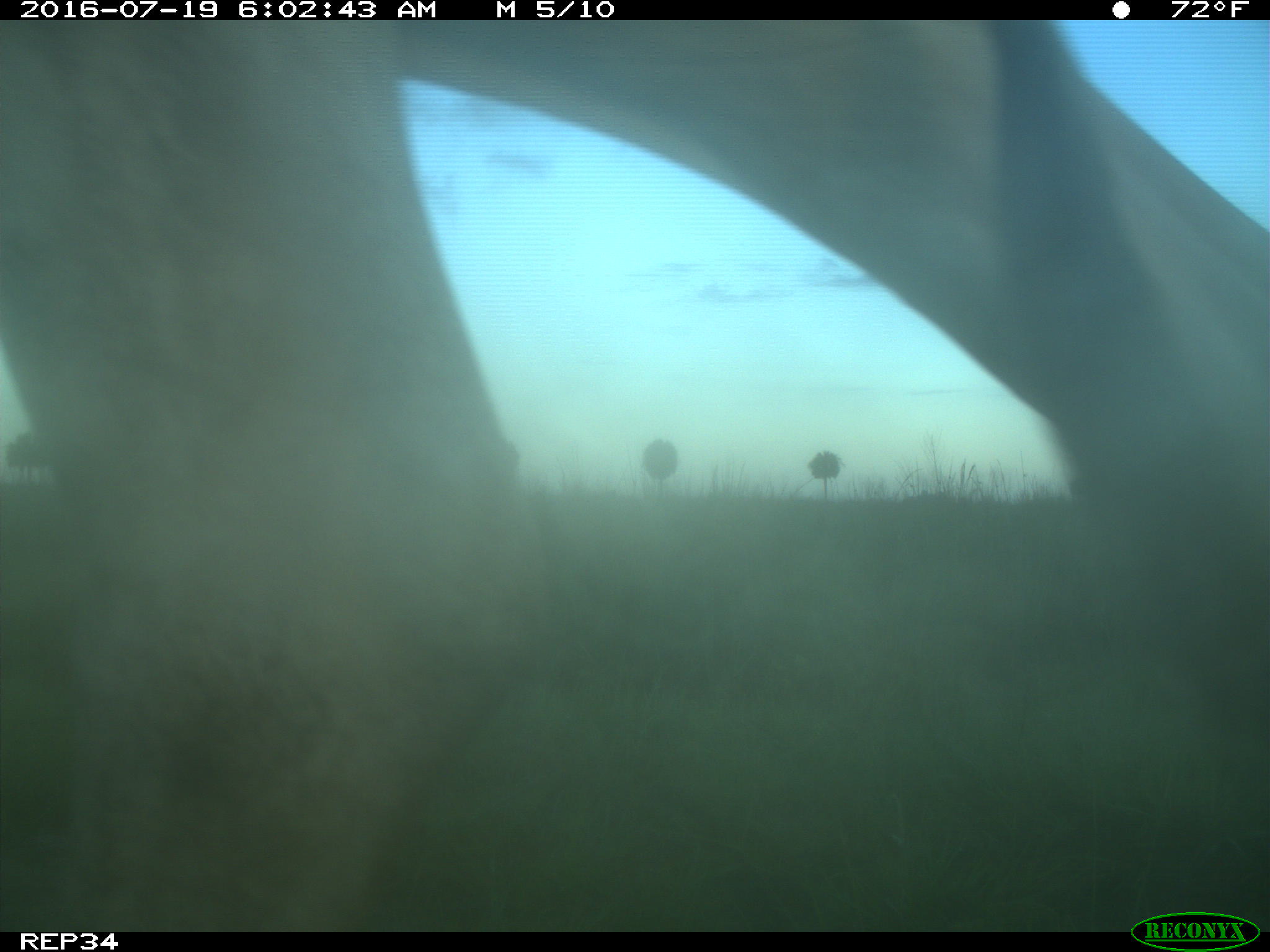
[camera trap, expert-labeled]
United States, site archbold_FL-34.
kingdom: Animalia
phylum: Chordata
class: Mammalia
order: Artiodactyla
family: Bovidae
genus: Bos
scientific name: Bos taurus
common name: domestic cow